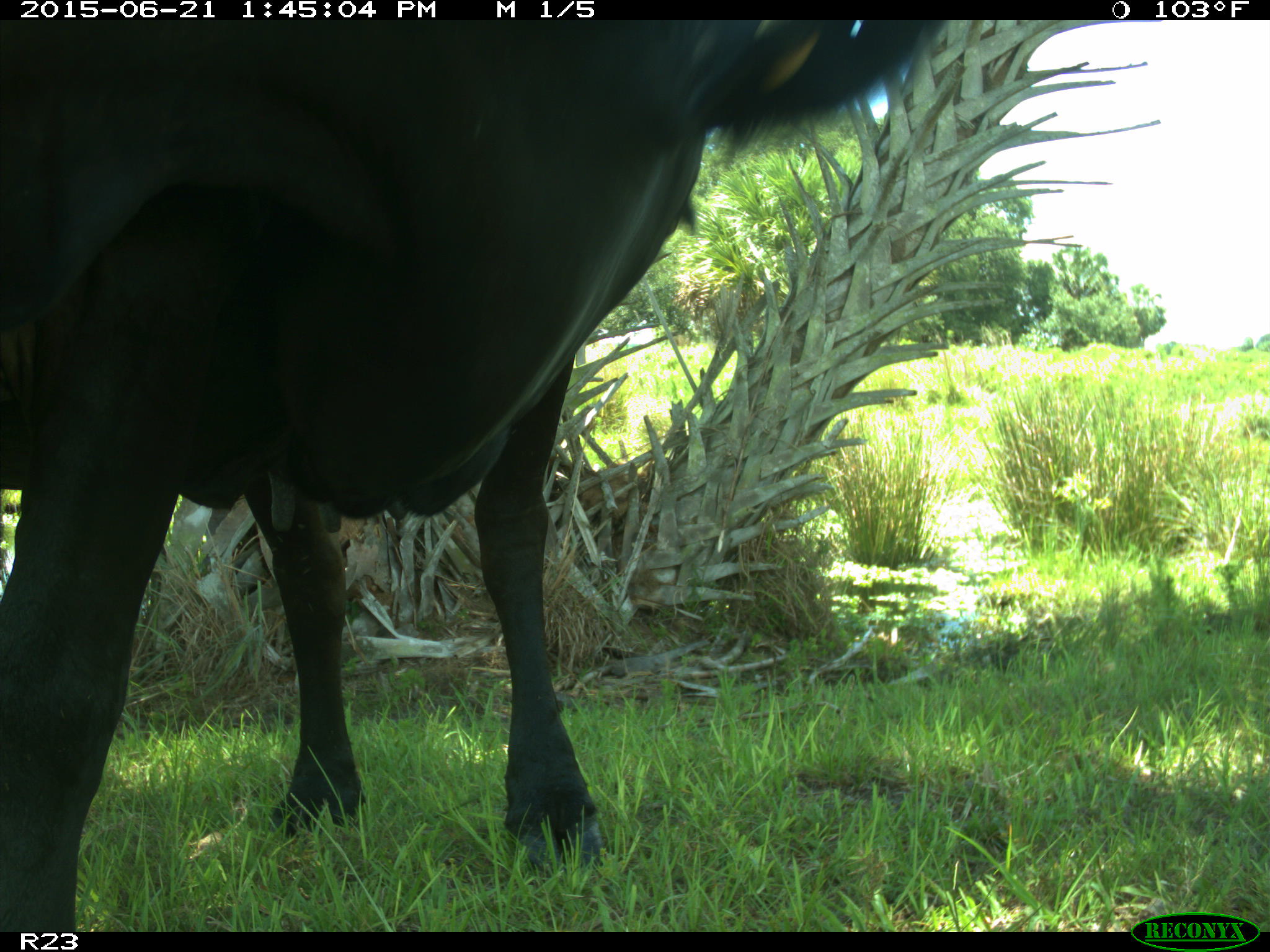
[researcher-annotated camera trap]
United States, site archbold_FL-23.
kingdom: Animalia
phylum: Chordata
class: Mammalia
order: Artiodactyla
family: Bovidae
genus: Bos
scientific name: Bos taurus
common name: domestic cow